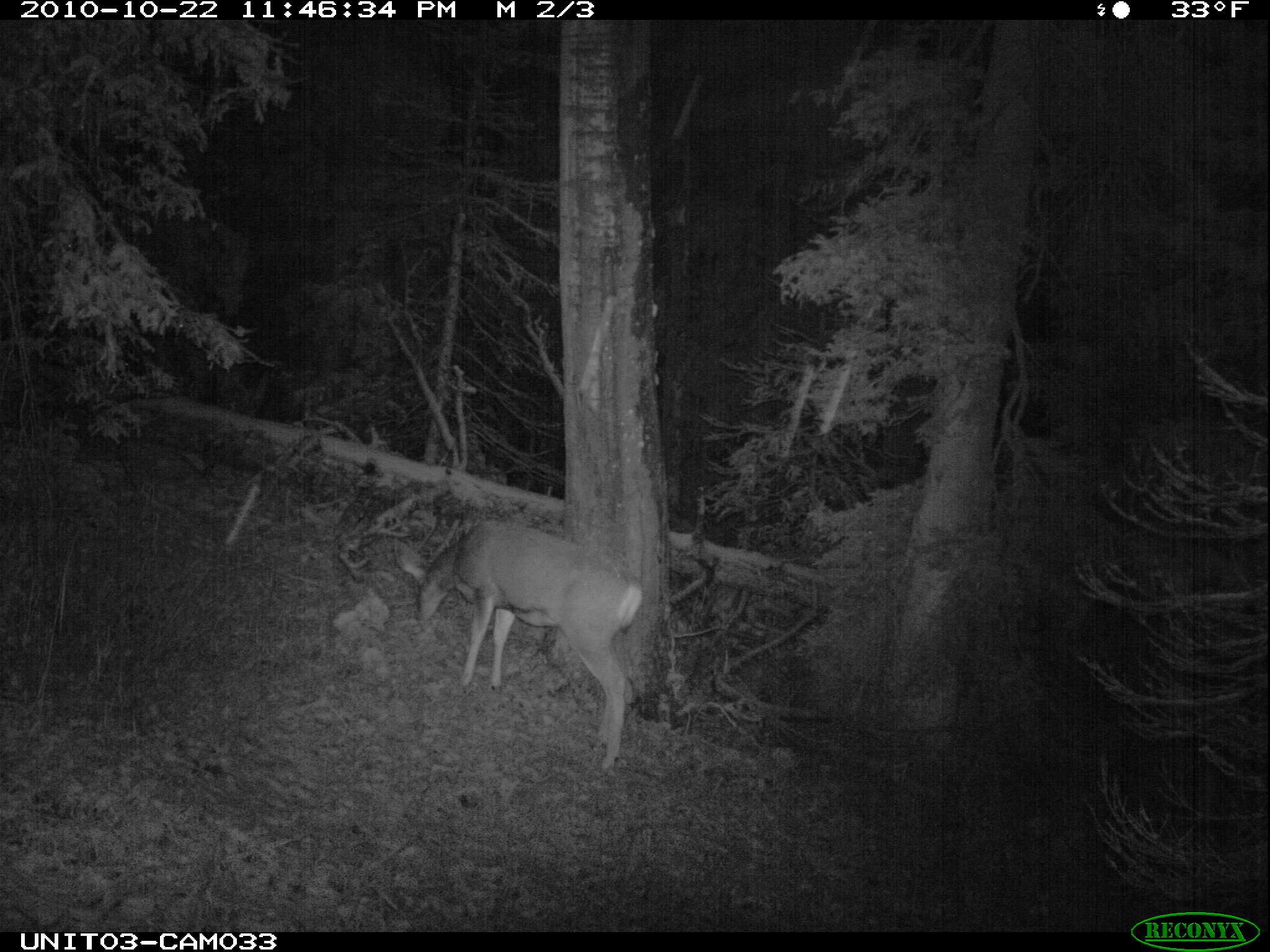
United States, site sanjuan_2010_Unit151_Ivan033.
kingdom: Animalia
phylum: Chordata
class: Mammalia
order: Artiodactyla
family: Cervidae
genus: Odocoileus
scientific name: Odocoileus hemionus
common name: mule deer